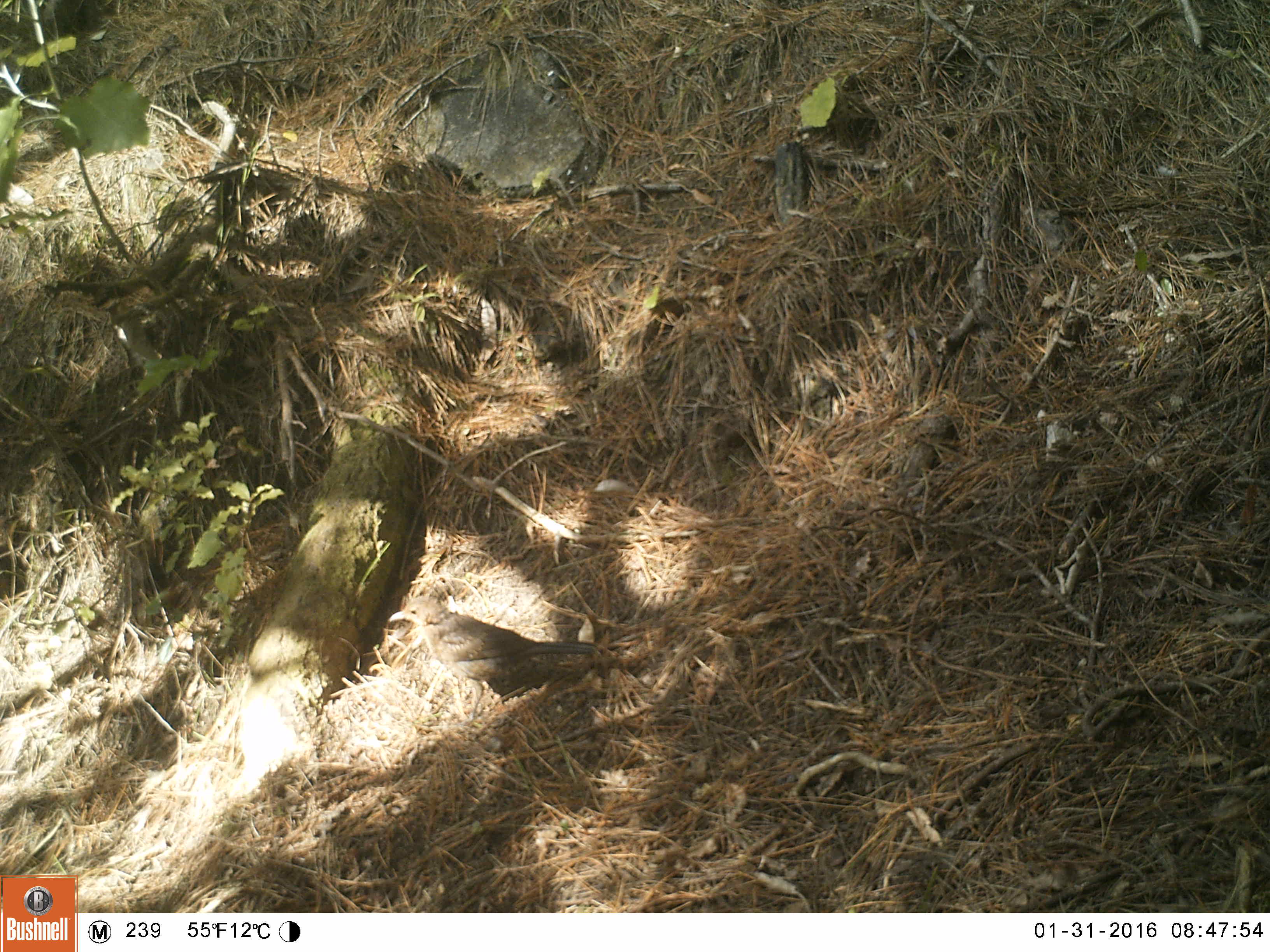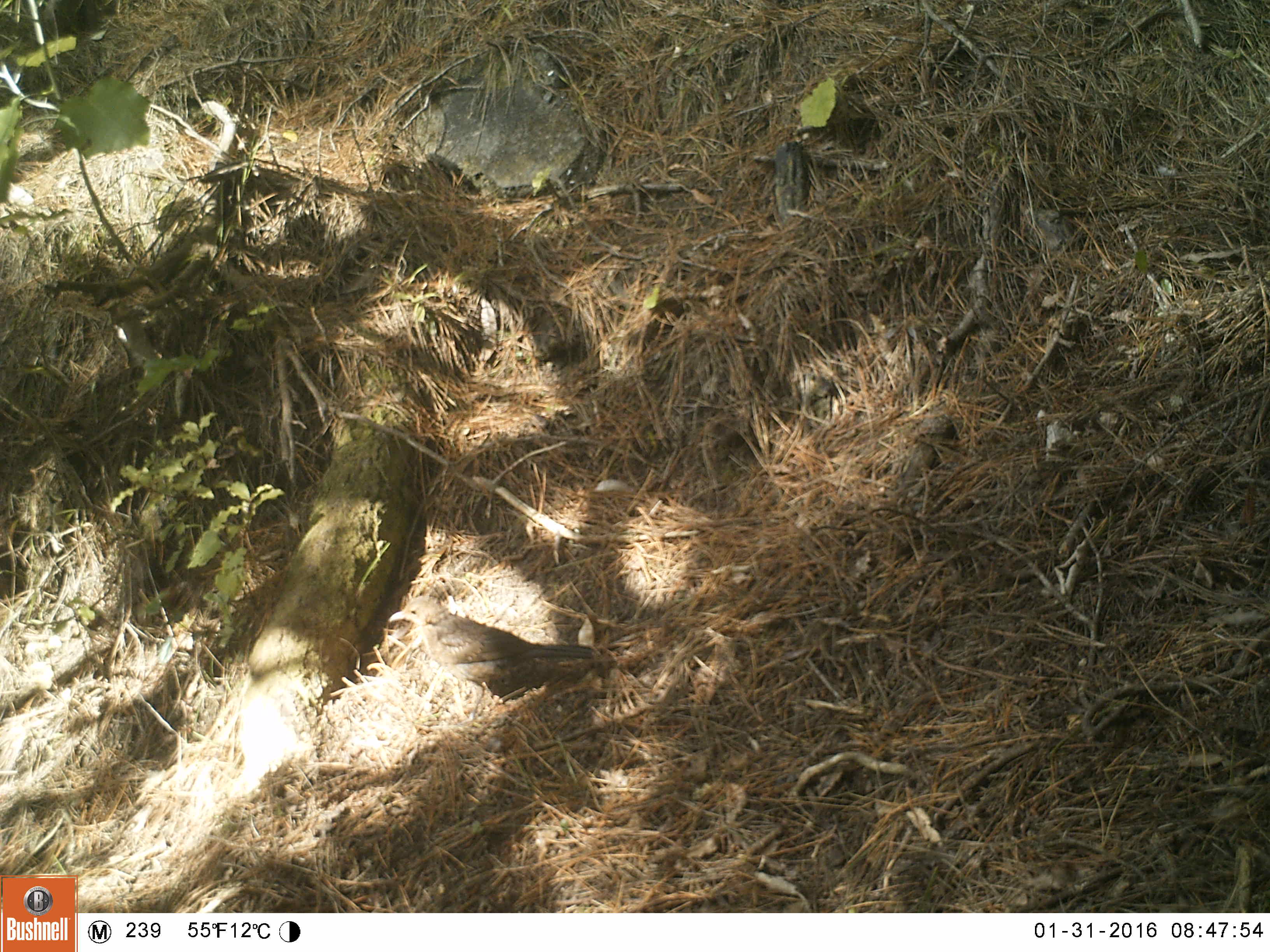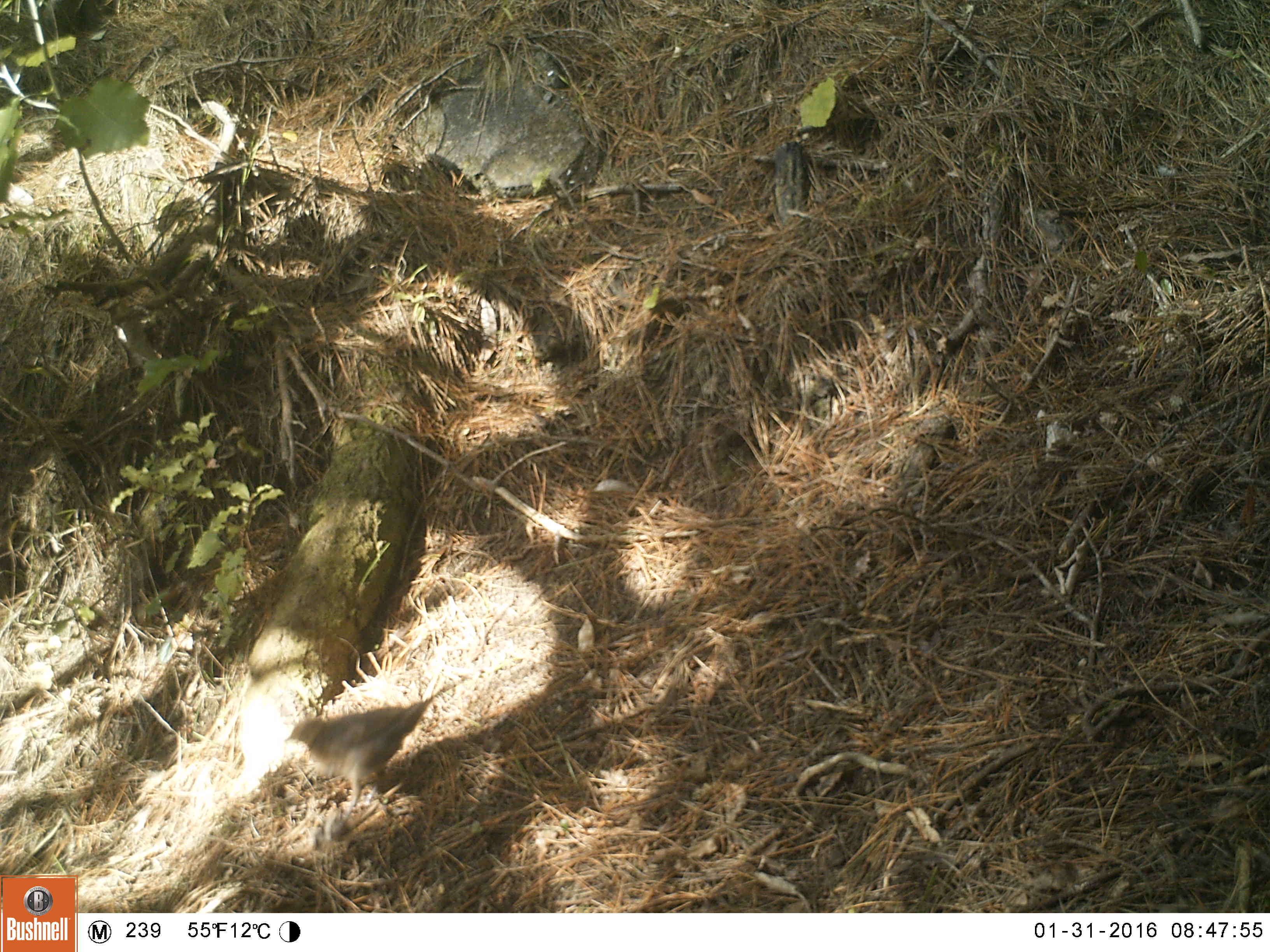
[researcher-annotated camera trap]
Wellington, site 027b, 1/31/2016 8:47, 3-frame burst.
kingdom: Animalia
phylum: Chordata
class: Aves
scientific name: Aves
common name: bird